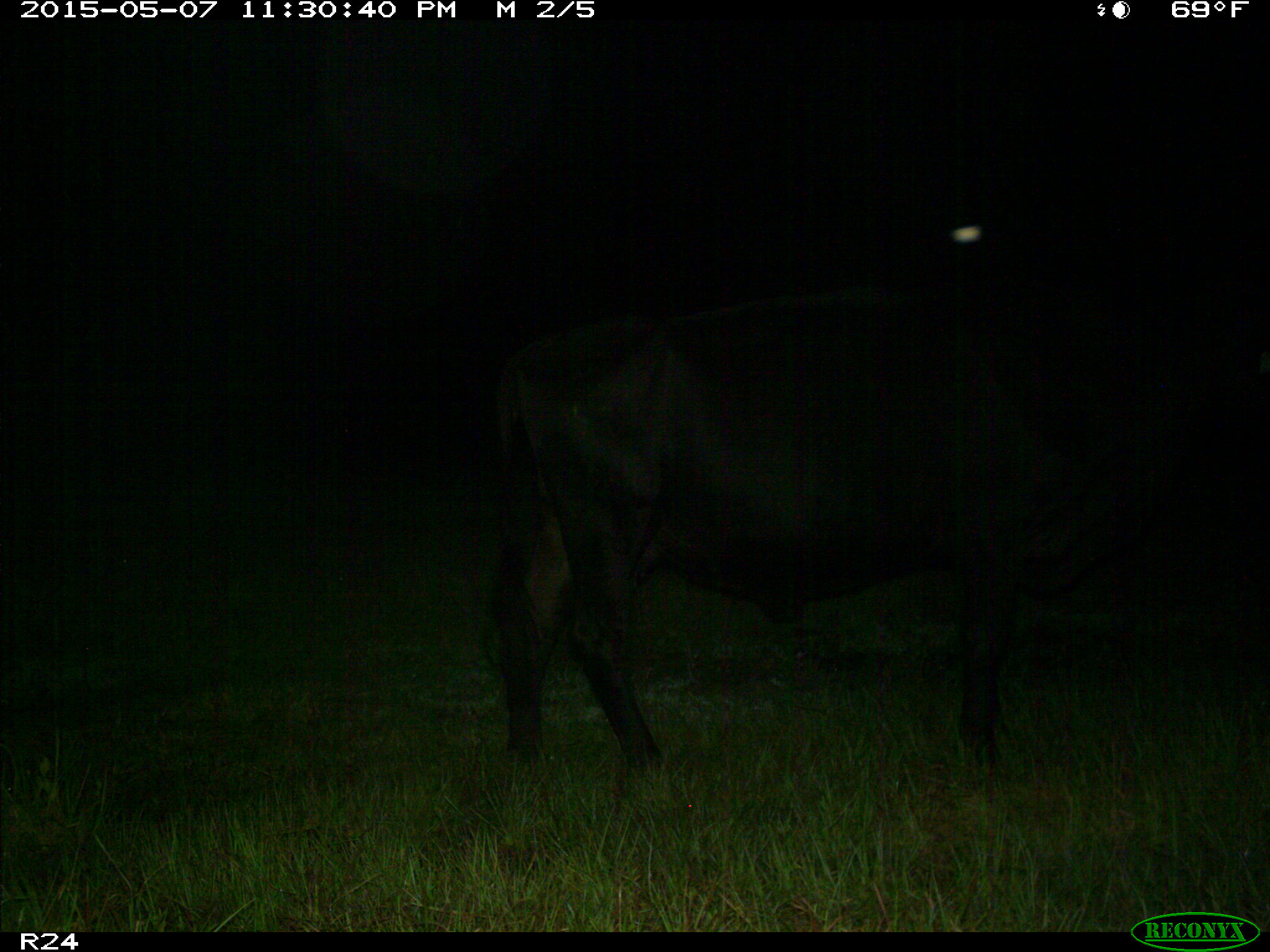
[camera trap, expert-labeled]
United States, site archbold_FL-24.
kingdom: Animalia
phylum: Chordata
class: Mammalia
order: Artiodactyla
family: Bovidae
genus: Bos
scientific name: Bos taurus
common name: domestic cow